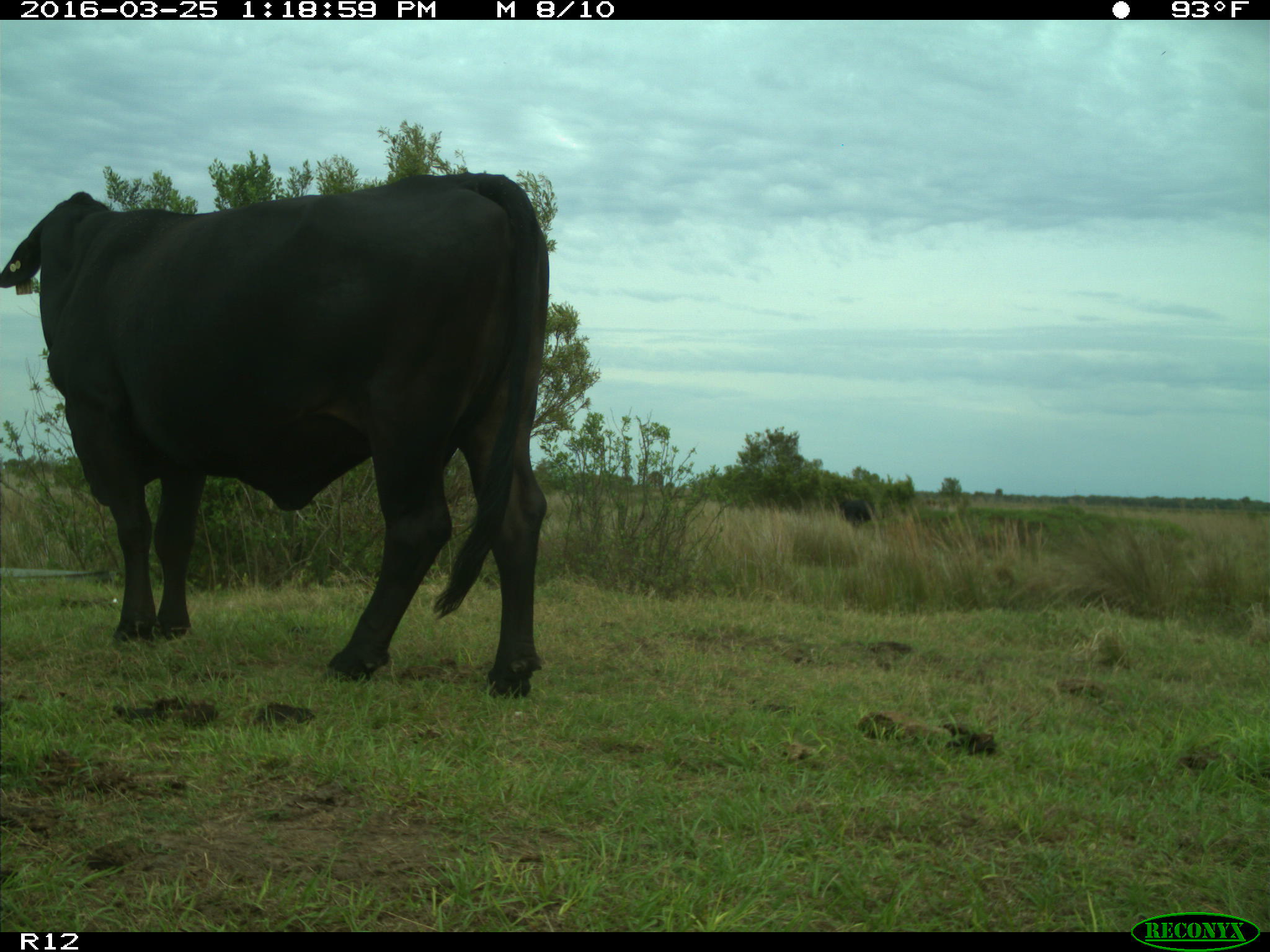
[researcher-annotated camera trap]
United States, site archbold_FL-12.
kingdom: Animalia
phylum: Chordata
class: Mammalia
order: Artiodactyla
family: Bovidae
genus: Bos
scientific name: Bos taurus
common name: domestic cow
Bos taurus (domestic cow).